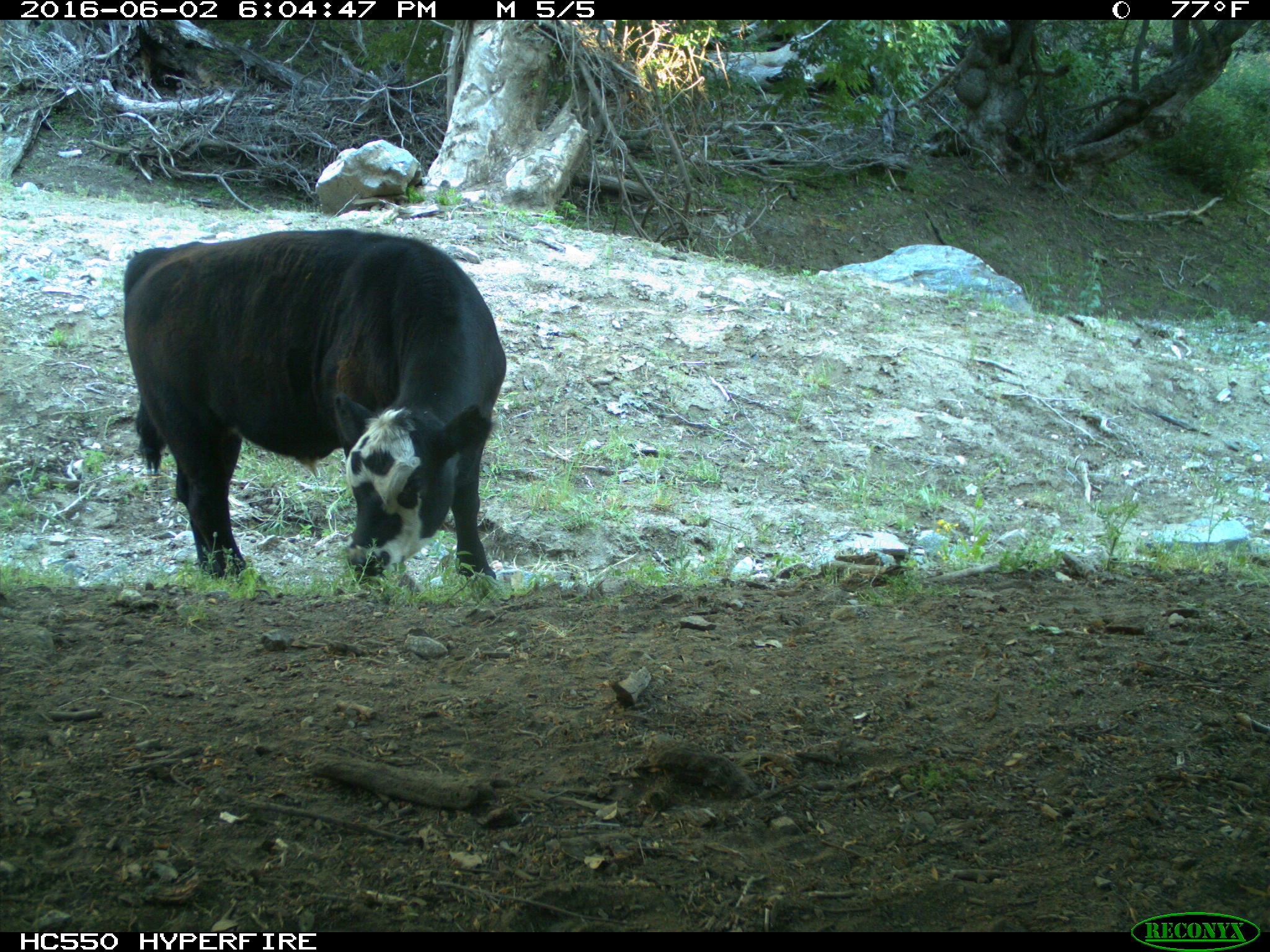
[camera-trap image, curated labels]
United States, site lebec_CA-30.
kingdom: Animalia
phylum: Chordata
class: Mammalia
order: Artiodactyla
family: Bovidae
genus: Bos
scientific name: Bos taurus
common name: domestic cow